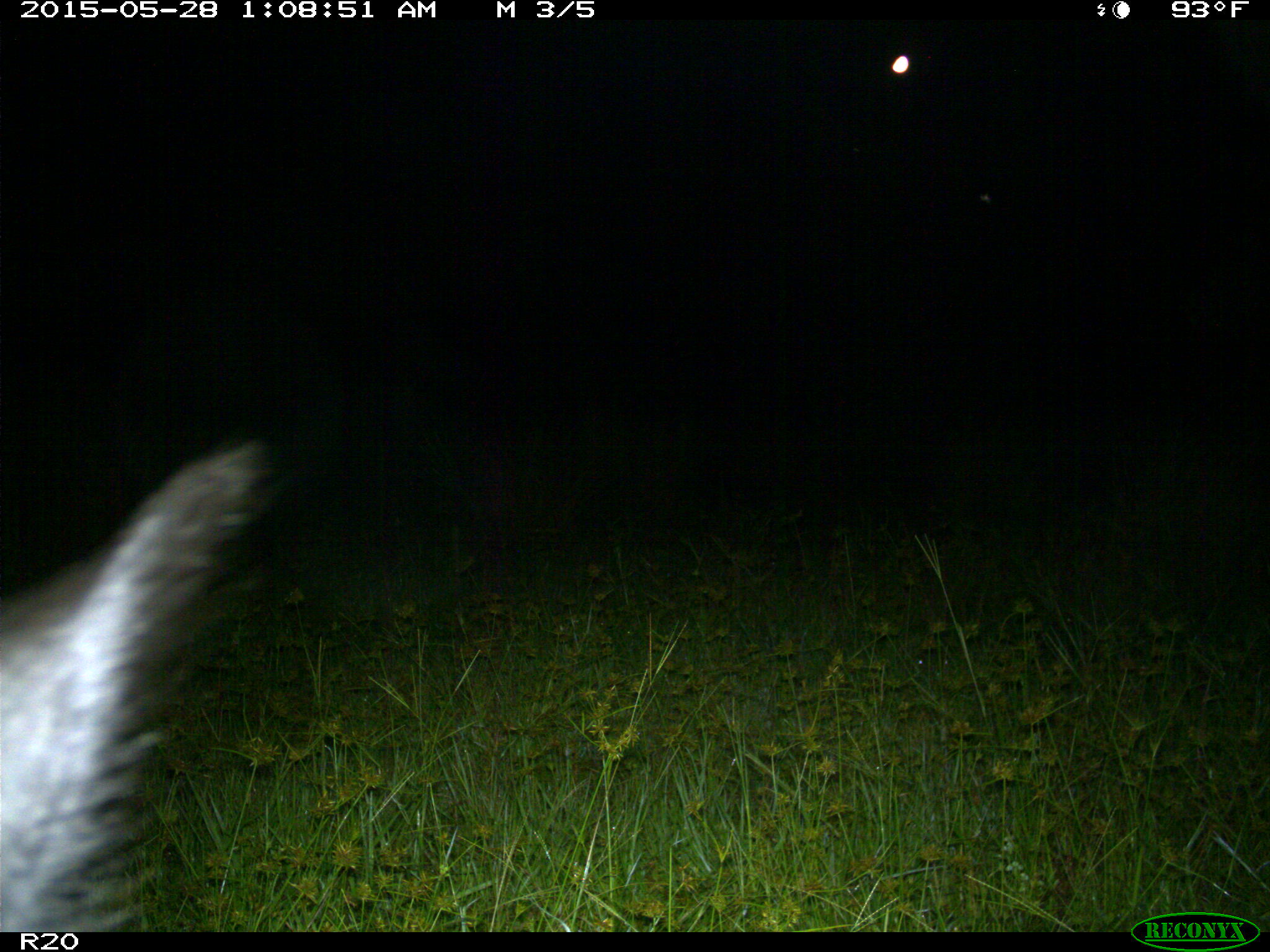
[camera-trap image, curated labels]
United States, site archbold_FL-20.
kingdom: Animalia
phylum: Chordata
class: Mammalia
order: Artiodactyla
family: Bovidae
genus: Bos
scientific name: Bos taurus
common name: domestic cow